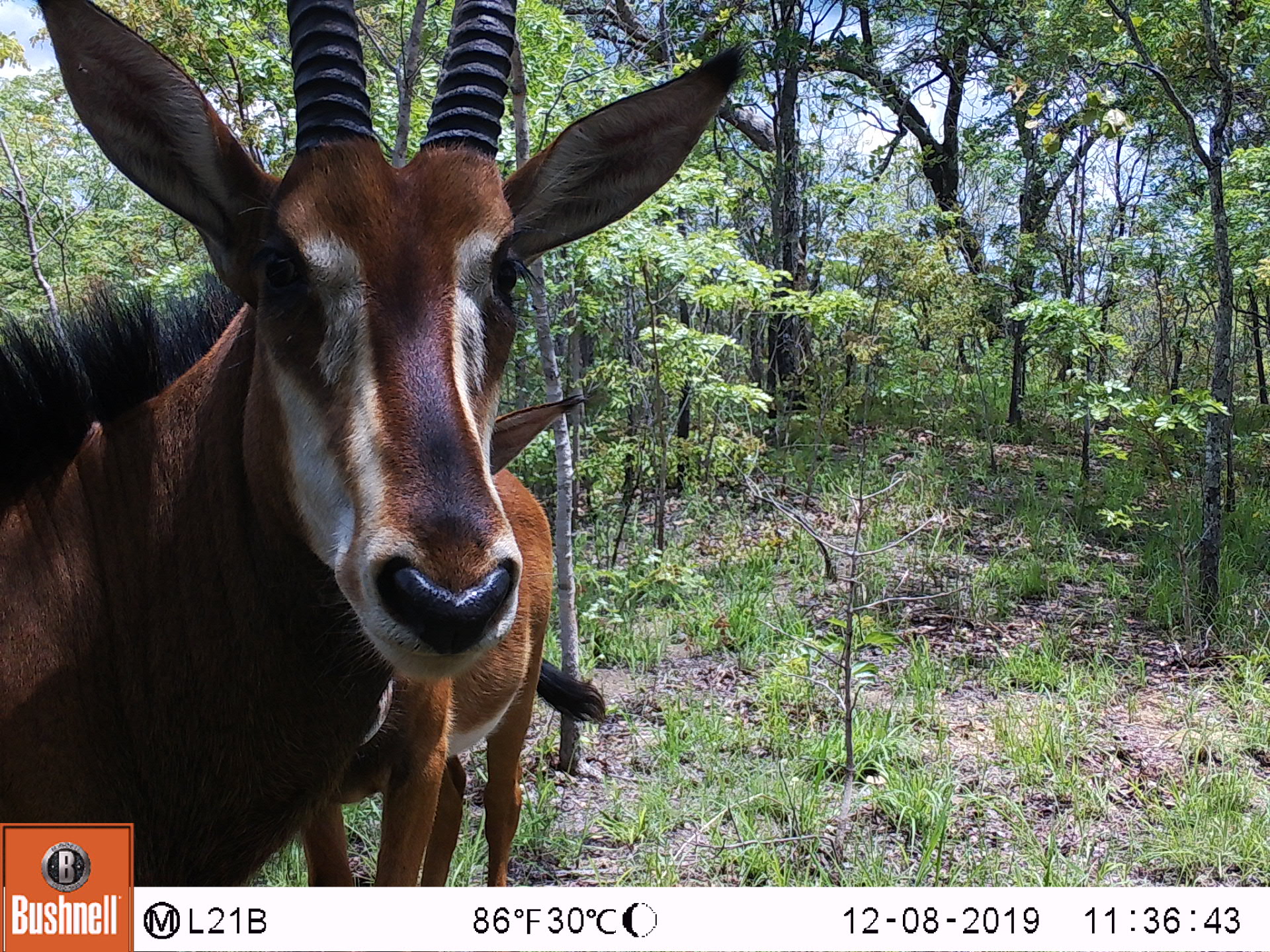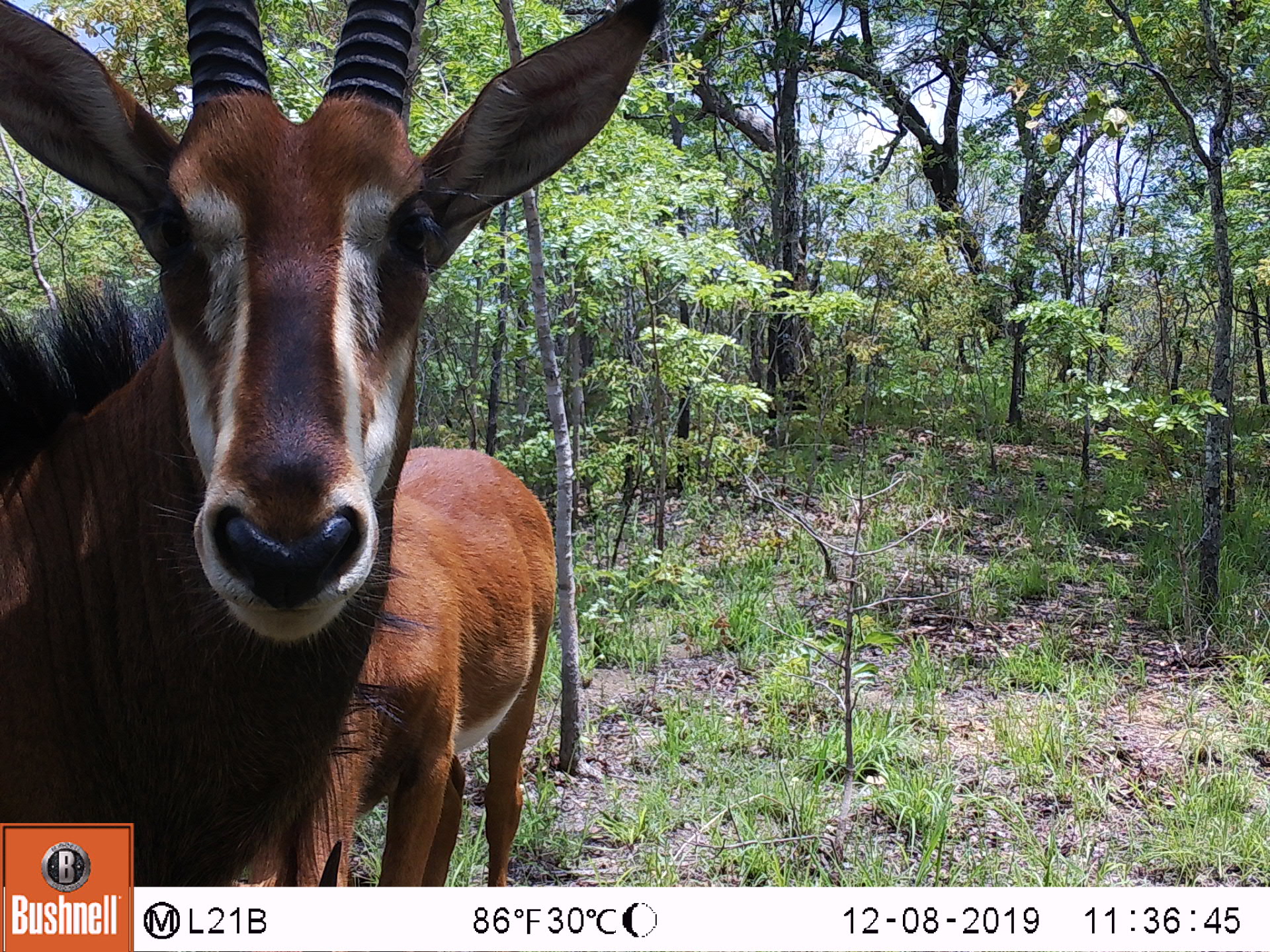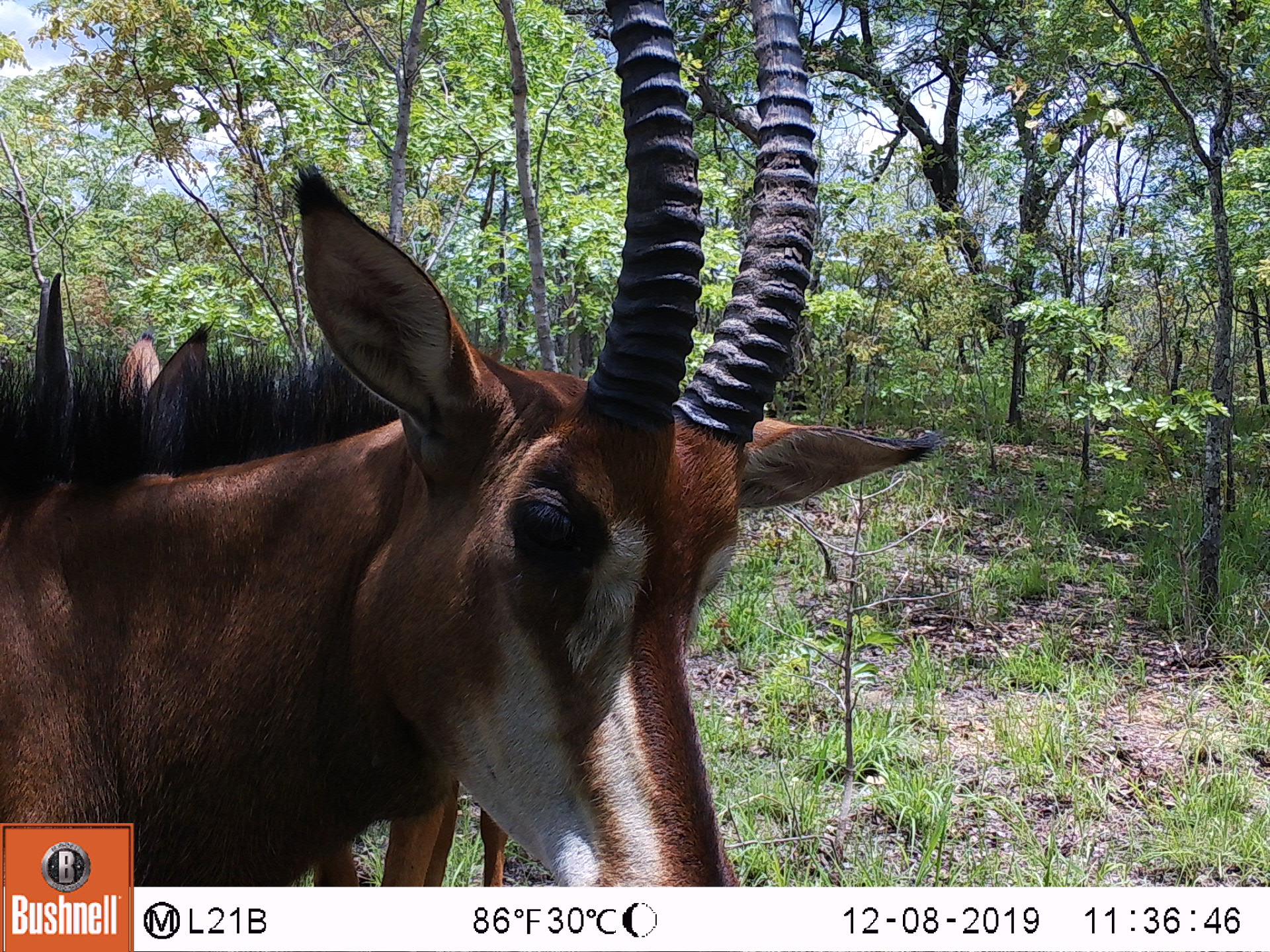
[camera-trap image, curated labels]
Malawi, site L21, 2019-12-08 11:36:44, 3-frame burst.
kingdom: Animalia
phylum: Chordata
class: Mammalia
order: Artiodactyla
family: Bovidae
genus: Hippotragus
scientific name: Hippotragus niger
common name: sable antelope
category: sable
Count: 1.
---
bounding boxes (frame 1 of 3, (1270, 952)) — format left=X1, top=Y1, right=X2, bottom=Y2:
sable: left=5, top=0, right=750, bottom=814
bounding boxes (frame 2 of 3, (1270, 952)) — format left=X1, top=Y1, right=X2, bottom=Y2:
sable: left=2, top=5, right=652, bottom=818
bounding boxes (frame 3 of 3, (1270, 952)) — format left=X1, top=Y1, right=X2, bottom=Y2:
sable: left=3, top=1, right=939, bottom=819